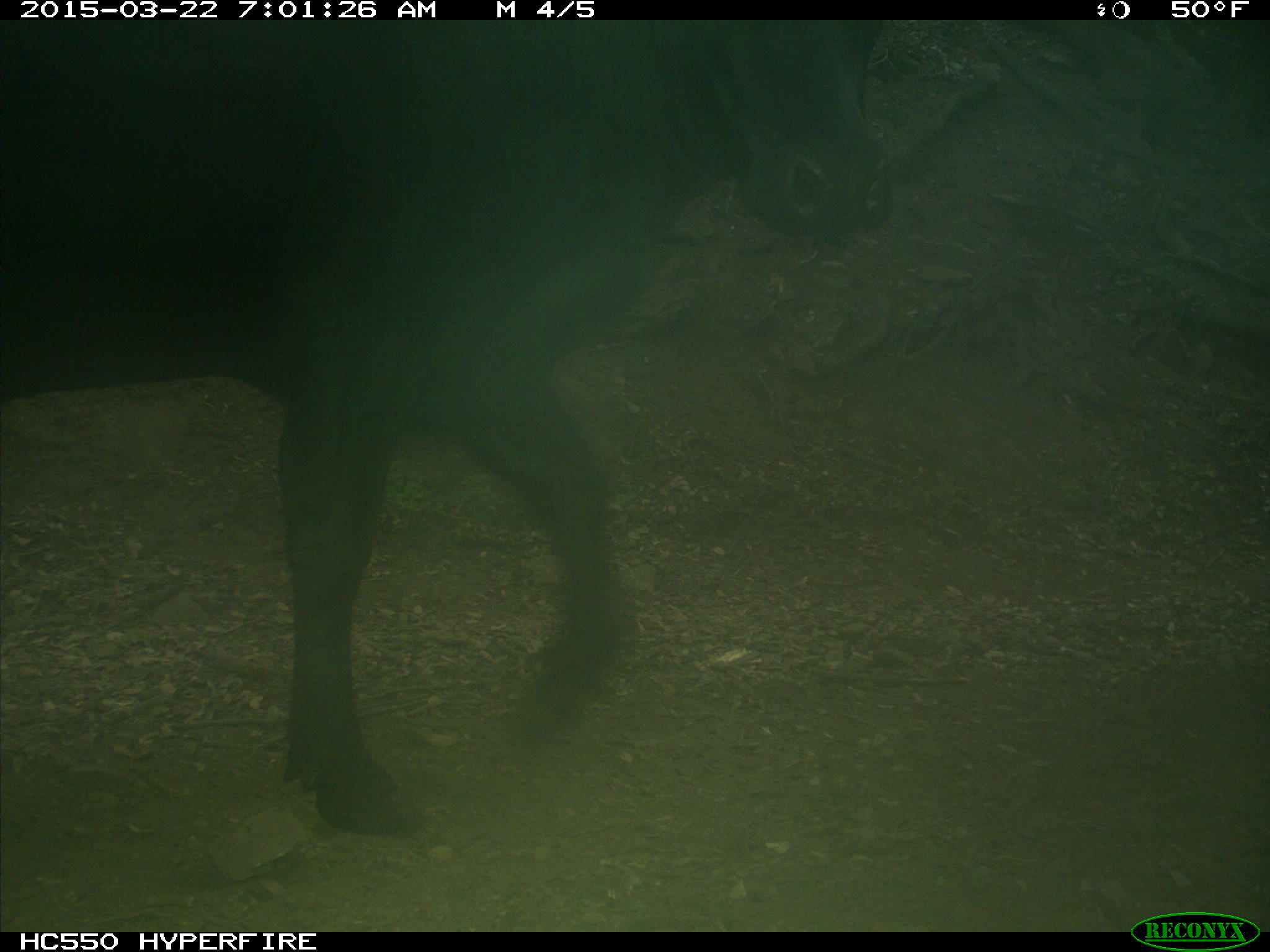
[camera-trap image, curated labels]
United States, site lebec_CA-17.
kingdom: Animalia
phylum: Chordata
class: Mammalia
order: Artiodactyla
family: Bovidae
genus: Bos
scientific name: Bos taurus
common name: domestic cow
Bos taurus (domestic cow).